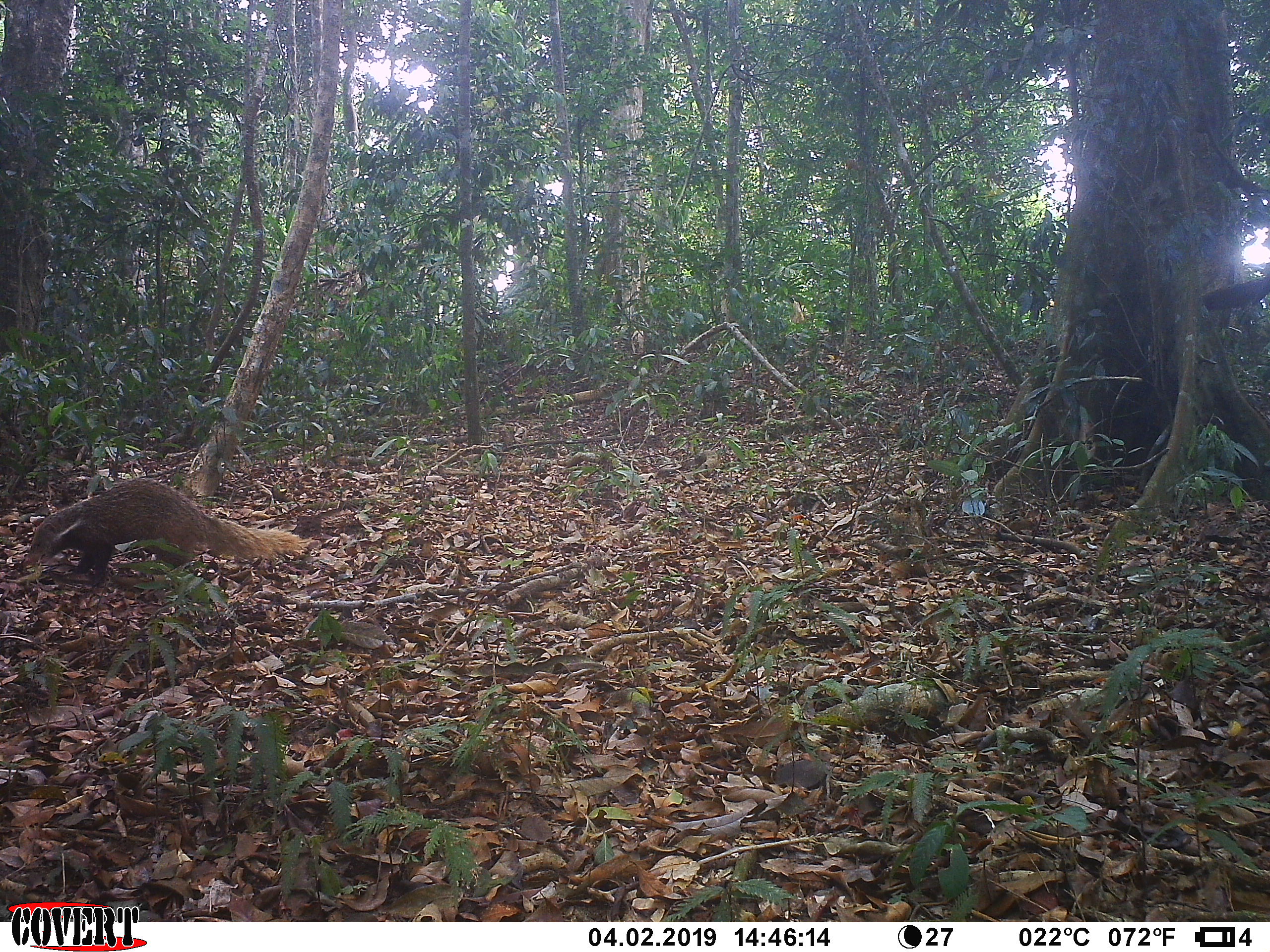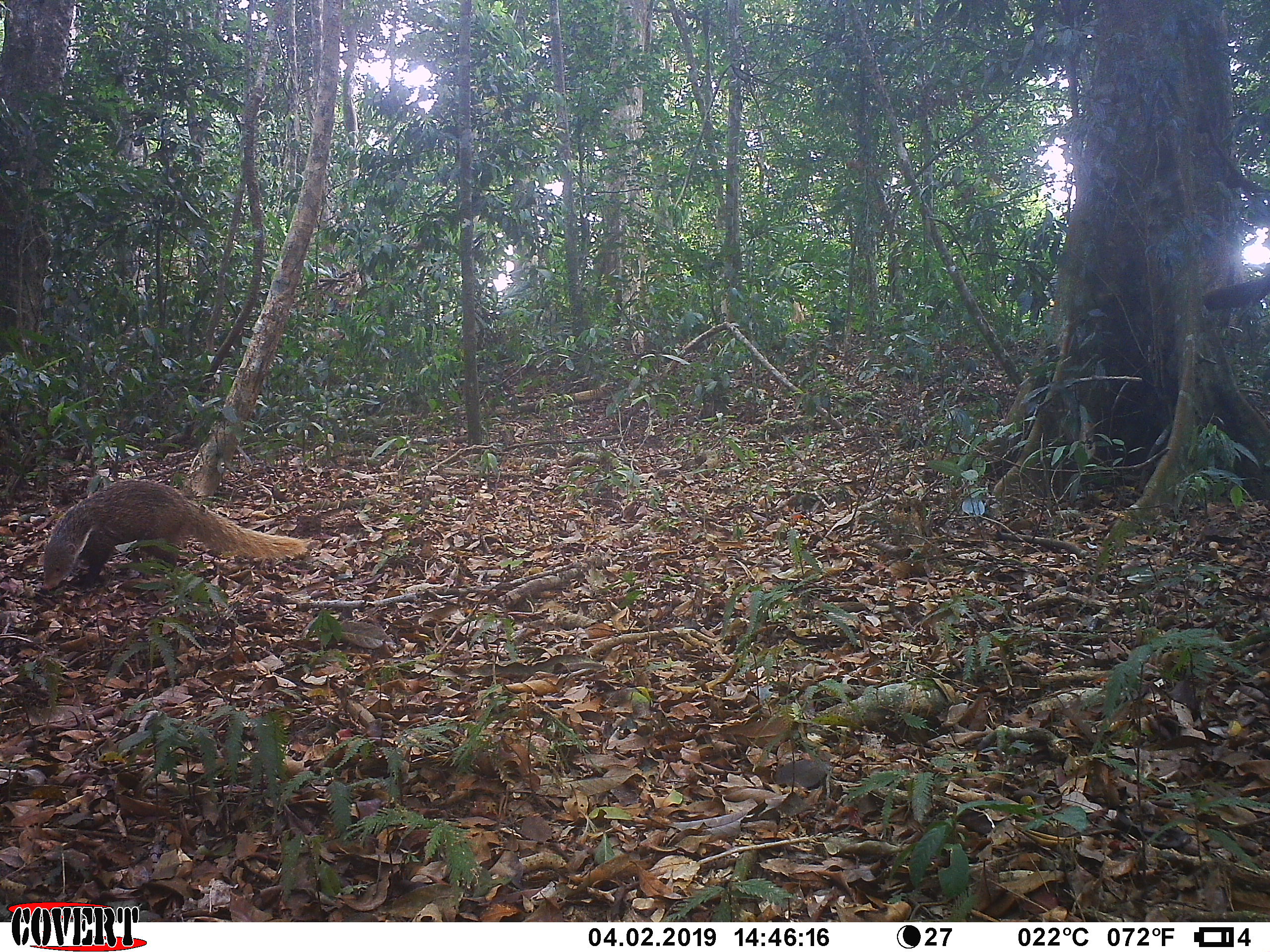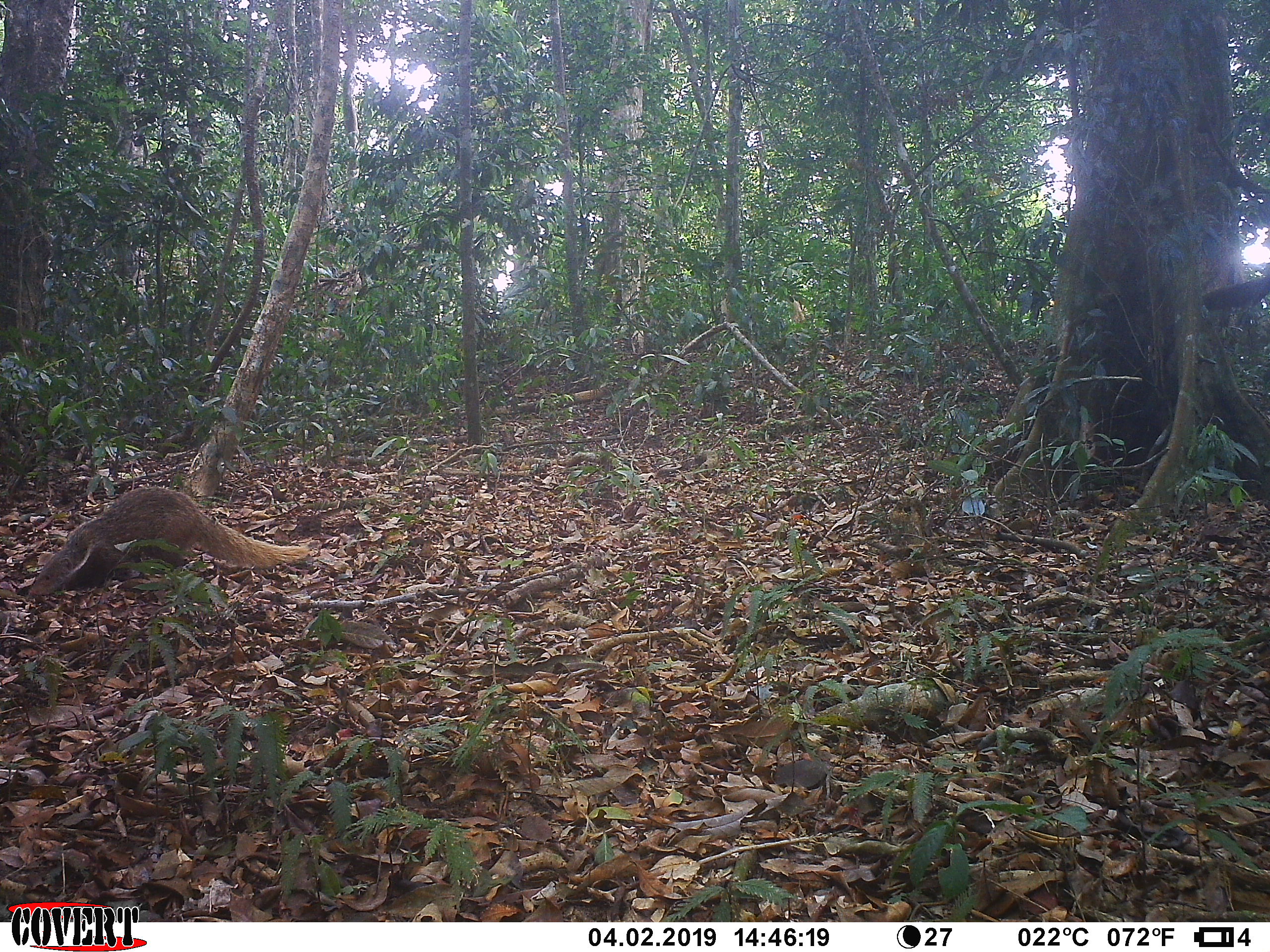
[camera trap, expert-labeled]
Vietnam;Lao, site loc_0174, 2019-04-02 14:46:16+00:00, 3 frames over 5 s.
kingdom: Animalia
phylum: Chordata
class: Mammalia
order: Carnivora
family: Herpestidae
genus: Urva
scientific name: Urva urva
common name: crab-eating mongoose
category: crab eating mongoose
Crab eating mongoose (crab-eating mongoose) (Urva urva). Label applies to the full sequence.